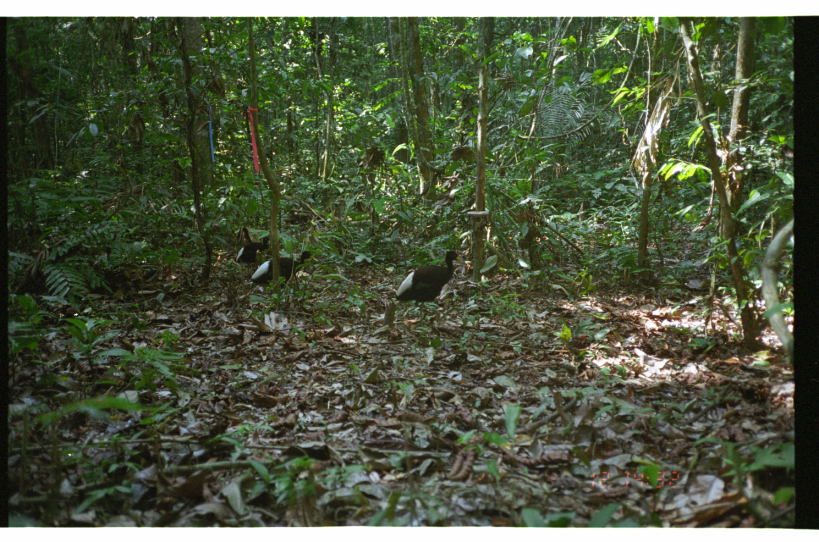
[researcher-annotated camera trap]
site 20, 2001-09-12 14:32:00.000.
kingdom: Animalia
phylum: Chordata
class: Aves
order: Gruiformes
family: Psophiidae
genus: Psophia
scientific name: Psophia leucoptera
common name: pale-winged trumpeter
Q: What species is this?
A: Psophia leucoptera (pale-winged trumpeter).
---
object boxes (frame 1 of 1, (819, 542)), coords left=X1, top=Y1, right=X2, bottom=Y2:
psophia leucoptera: left=394, top=249, right=462, bottom=314; left=98, top=244, right=159, bottom=293; left=248, top=249, right=316, bottom=289; left=234, top=235, right=271, bottom=266; left=241, top=226, right=270, bottom=261